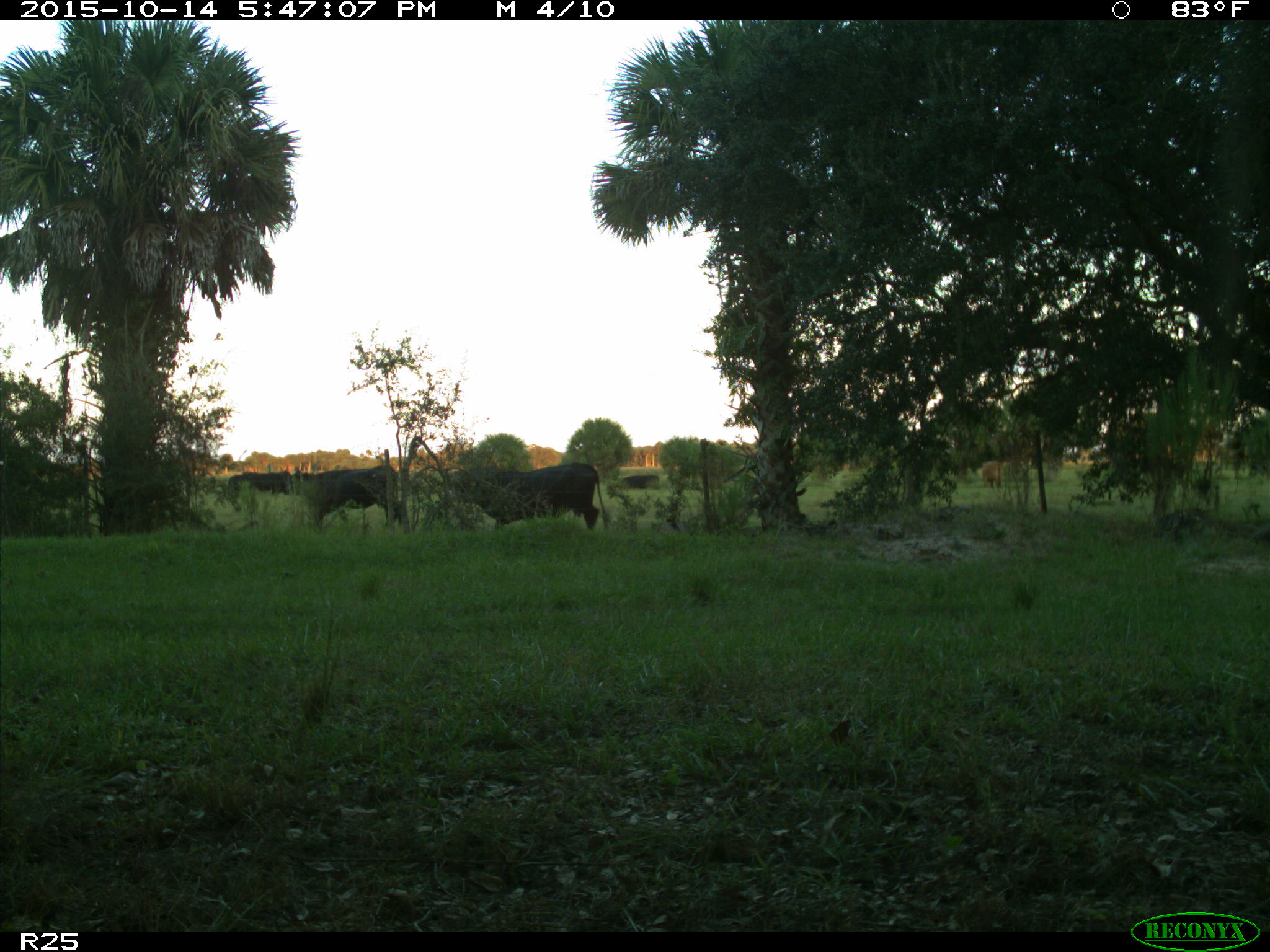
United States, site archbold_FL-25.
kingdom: Animalia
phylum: Chordata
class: Mammalia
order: Artiodactyla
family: Bovidae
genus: Bos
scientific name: Bos taurus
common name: domestic cow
Bos taurus (domestic cow).